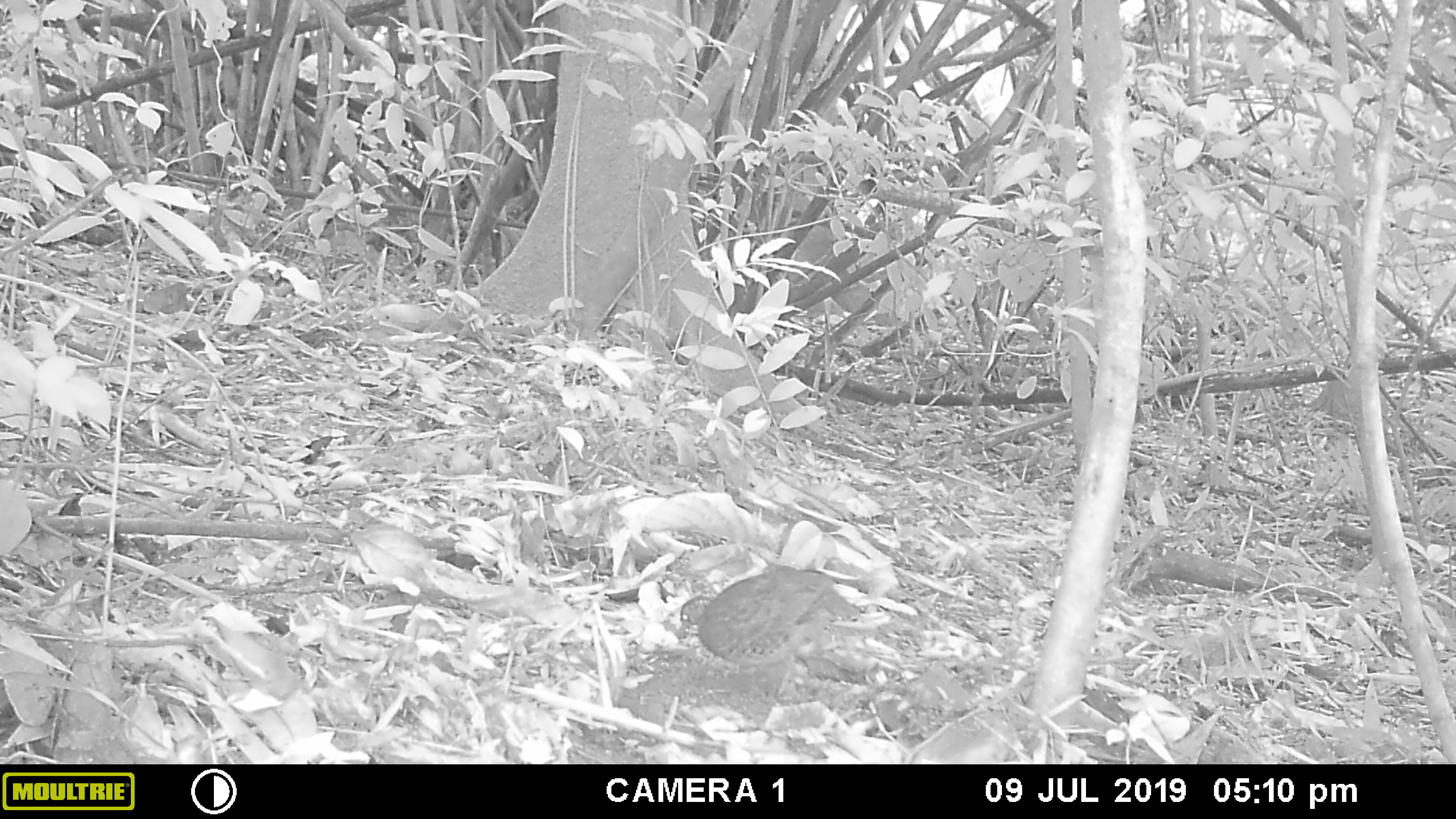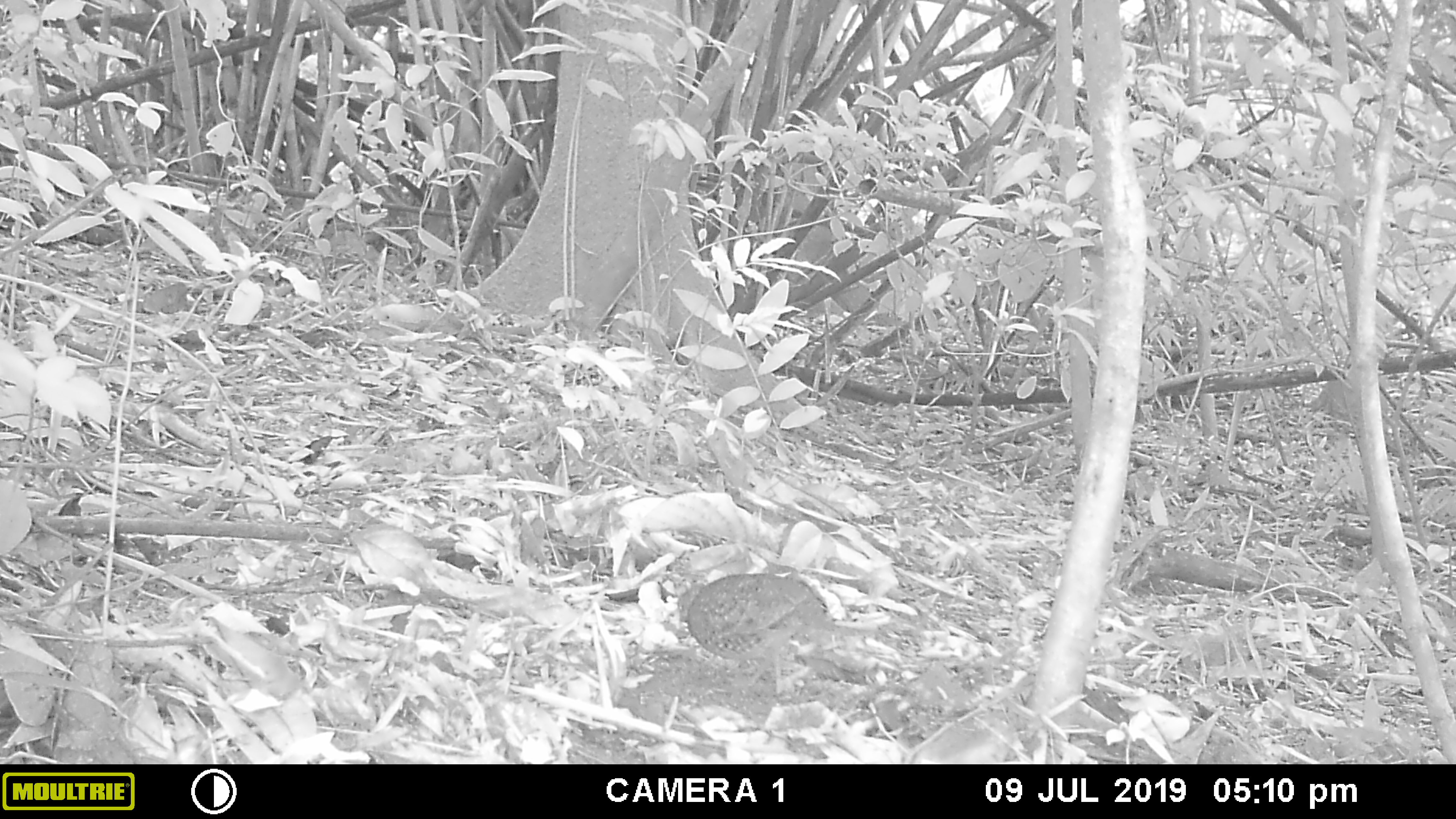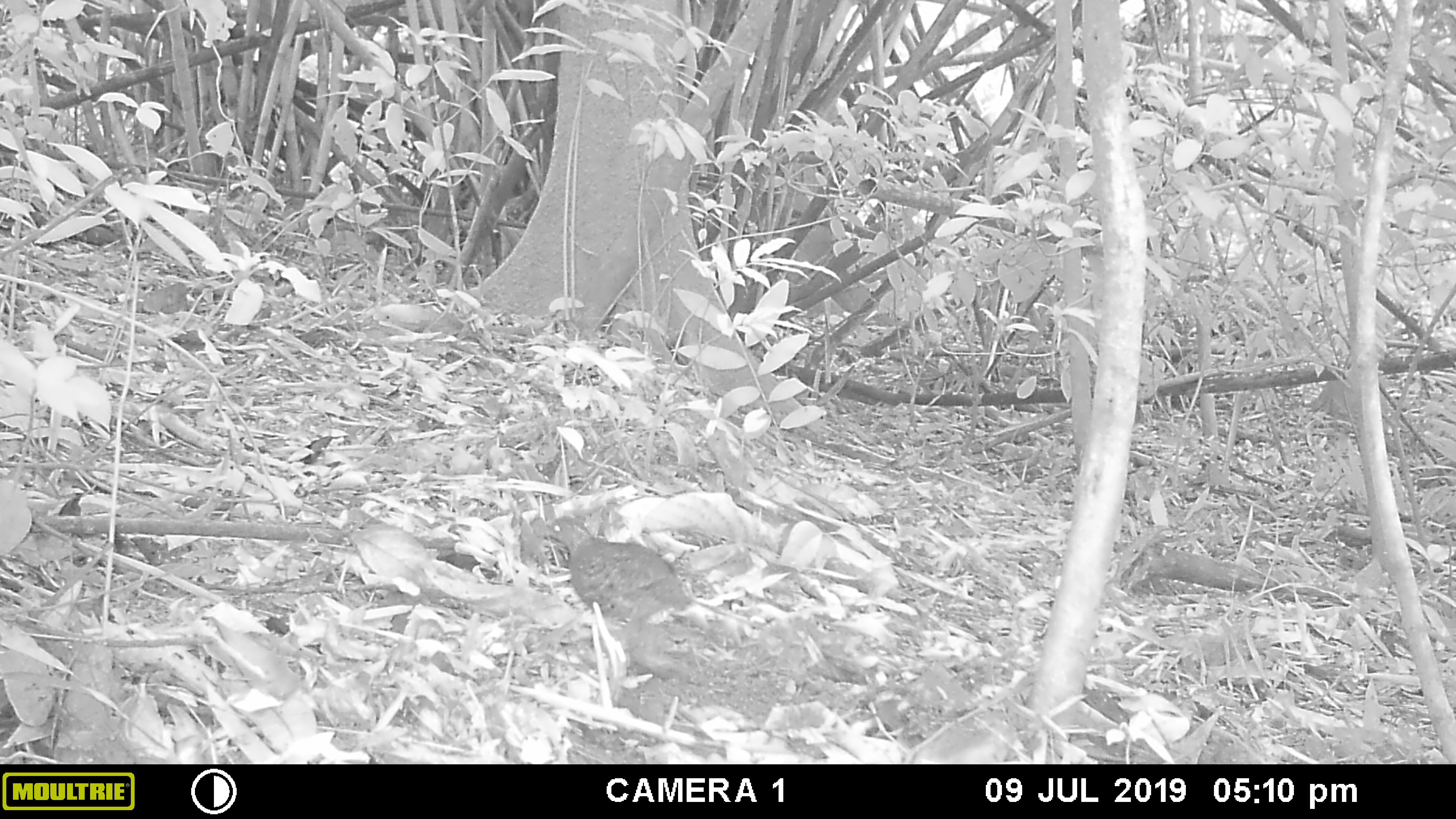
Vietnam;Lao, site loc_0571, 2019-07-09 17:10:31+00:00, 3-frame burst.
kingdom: Animalia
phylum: Chordata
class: Aves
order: Galliformes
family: Phasianidae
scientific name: Phasianidae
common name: partridge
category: unidentified partridge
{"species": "unidentified partridge (partridge) (Phasianidae)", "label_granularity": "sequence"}